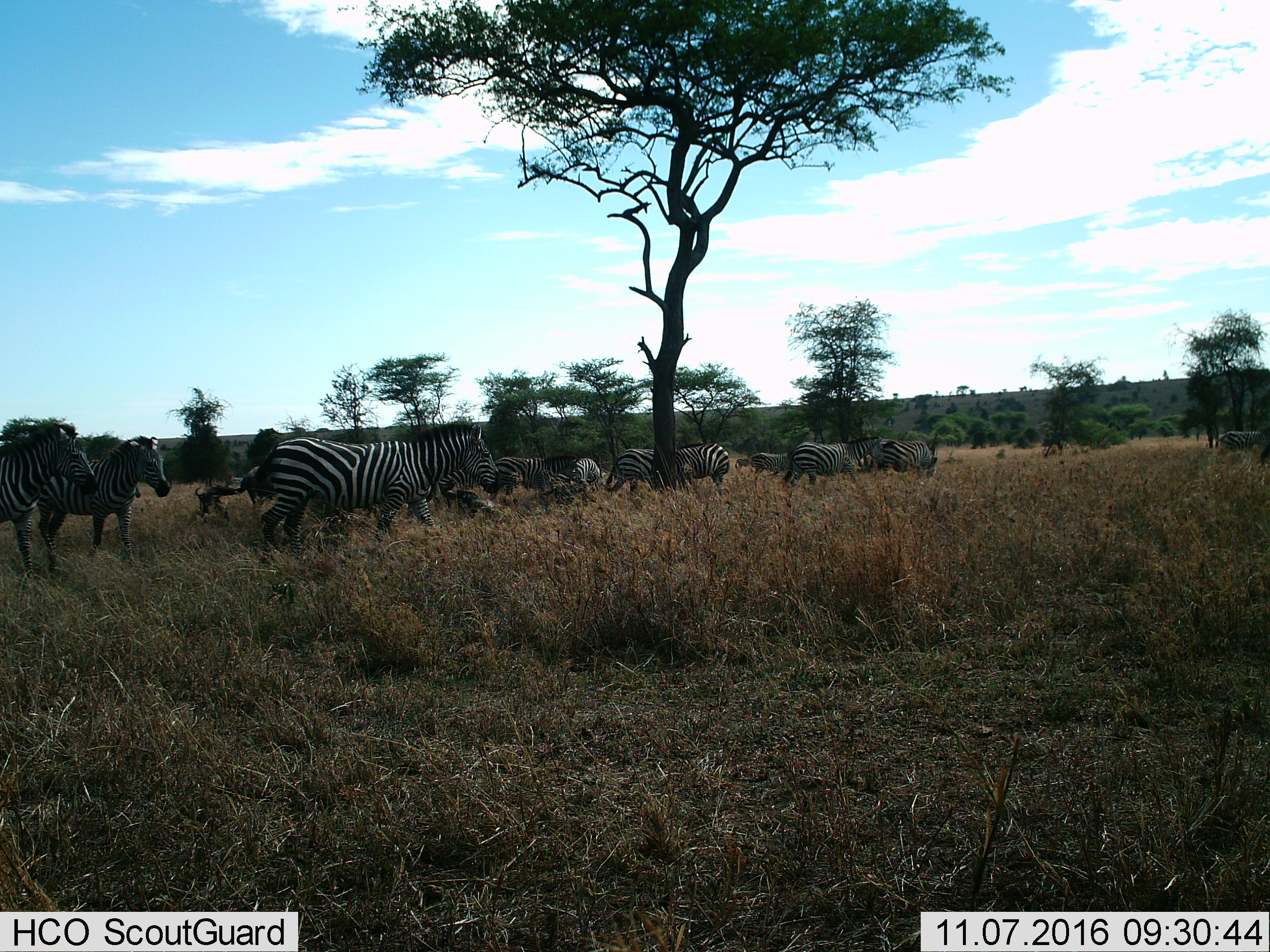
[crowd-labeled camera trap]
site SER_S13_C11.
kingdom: Animalia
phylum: Chordata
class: Mammalia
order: Perissodactyla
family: Equidae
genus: Equus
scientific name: Equus quagga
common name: plains zebra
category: zebraplains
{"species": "zebraplains (plains zebra) (Equus quagga)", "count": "11-50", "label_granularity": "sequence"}